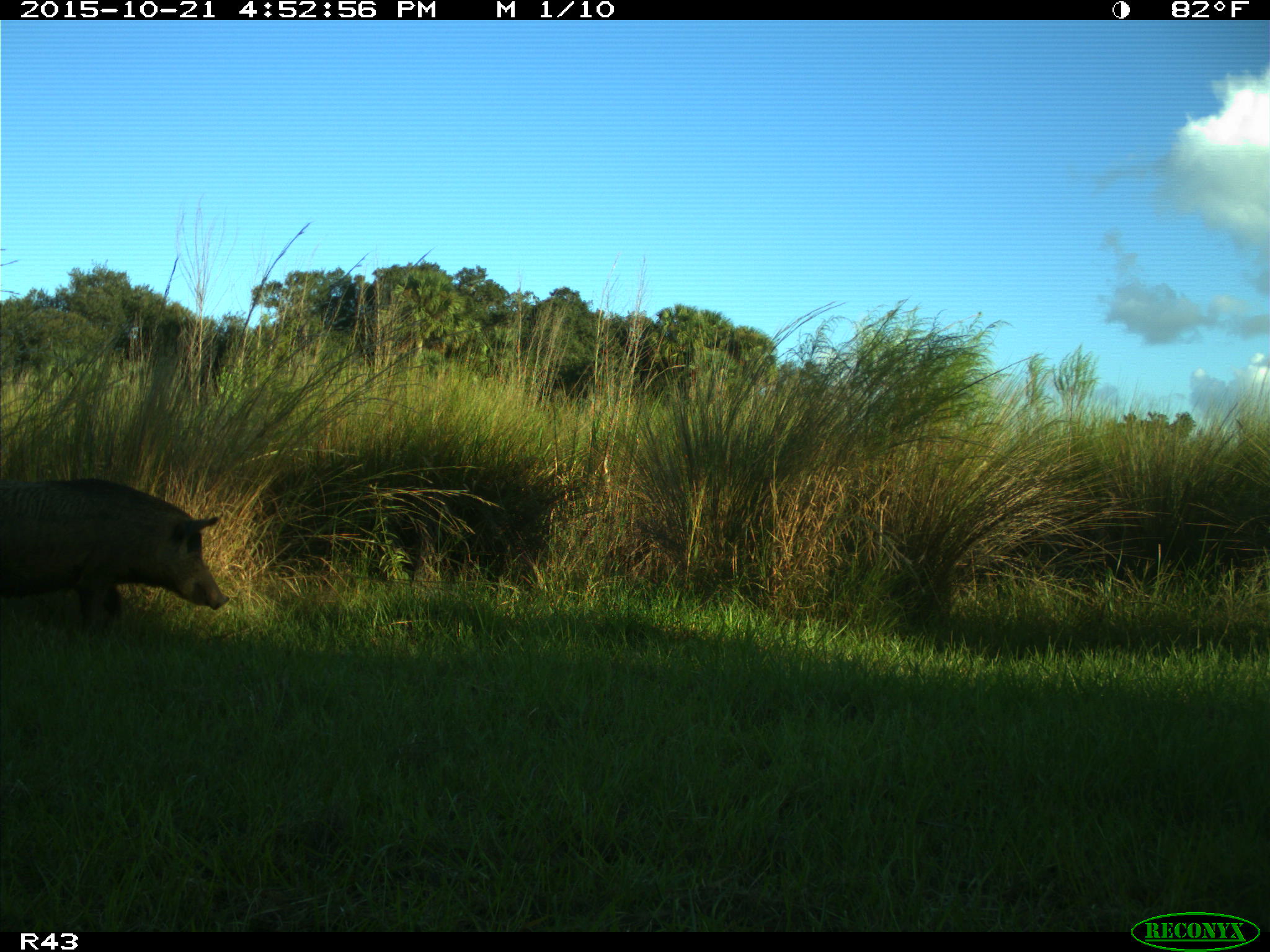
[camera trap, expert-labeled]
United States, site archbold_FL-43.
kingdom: Animalia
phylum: Chordata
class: Mammalia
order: Artiodactyla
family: Suidae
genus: Sus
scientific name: Sus scrofa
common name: wild boar